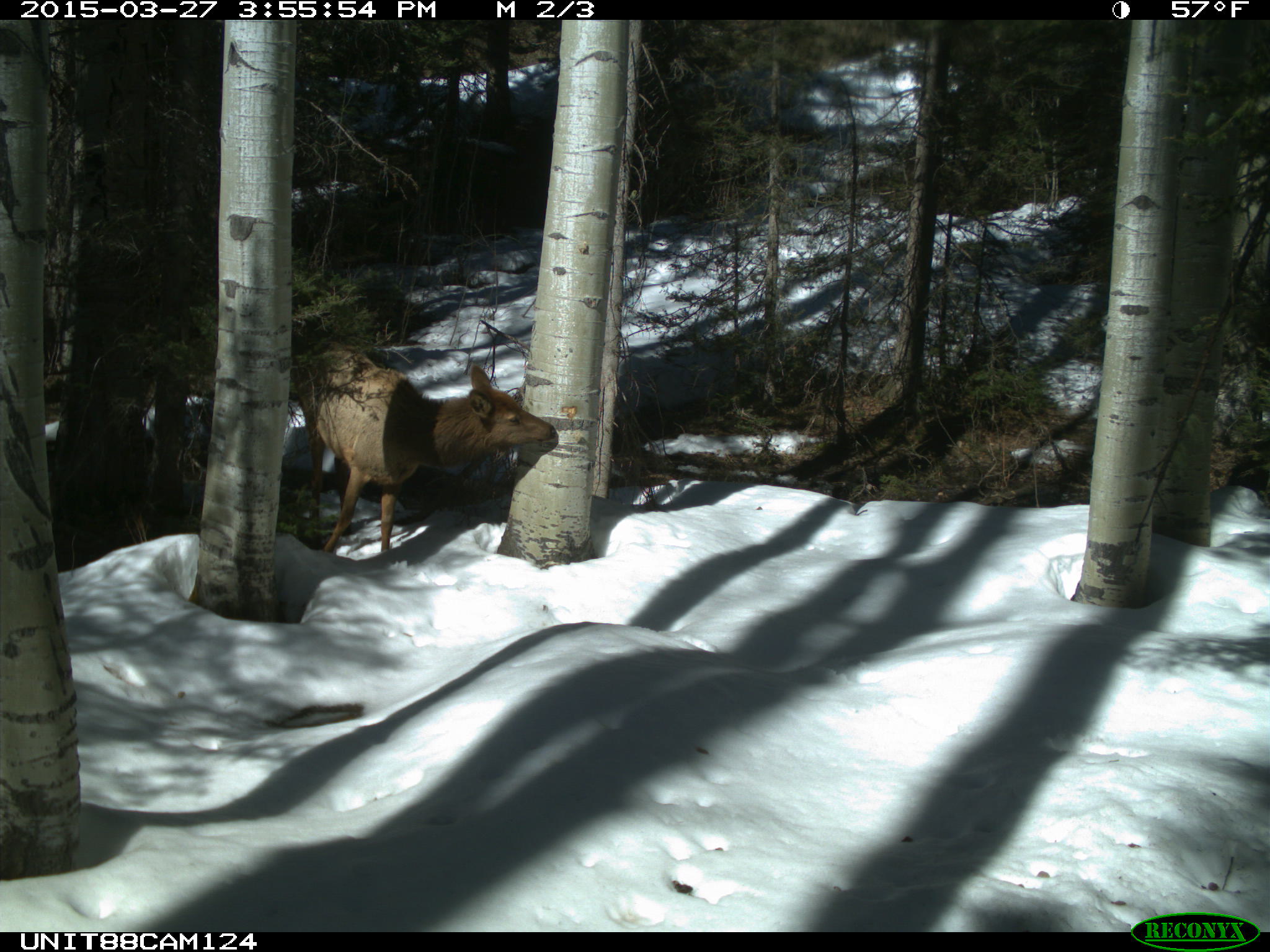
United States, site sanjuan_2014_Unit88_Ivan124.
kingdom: Animalia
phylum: Chordata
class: Mammalia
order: Artiodactyla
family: Cervidae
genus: Cervus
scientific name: Cervus elaphus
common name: red deer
Cervus elaphus (red deer).